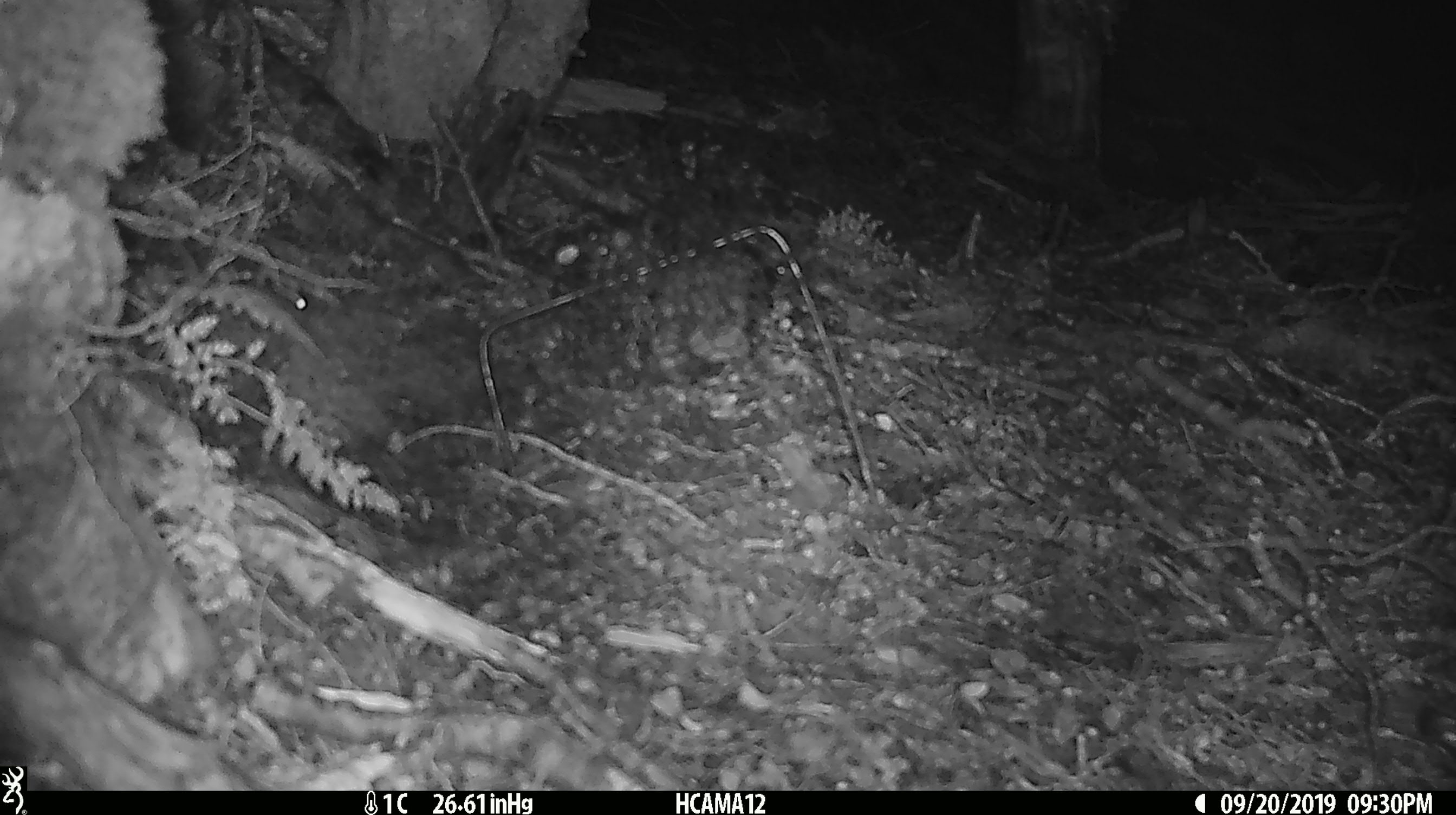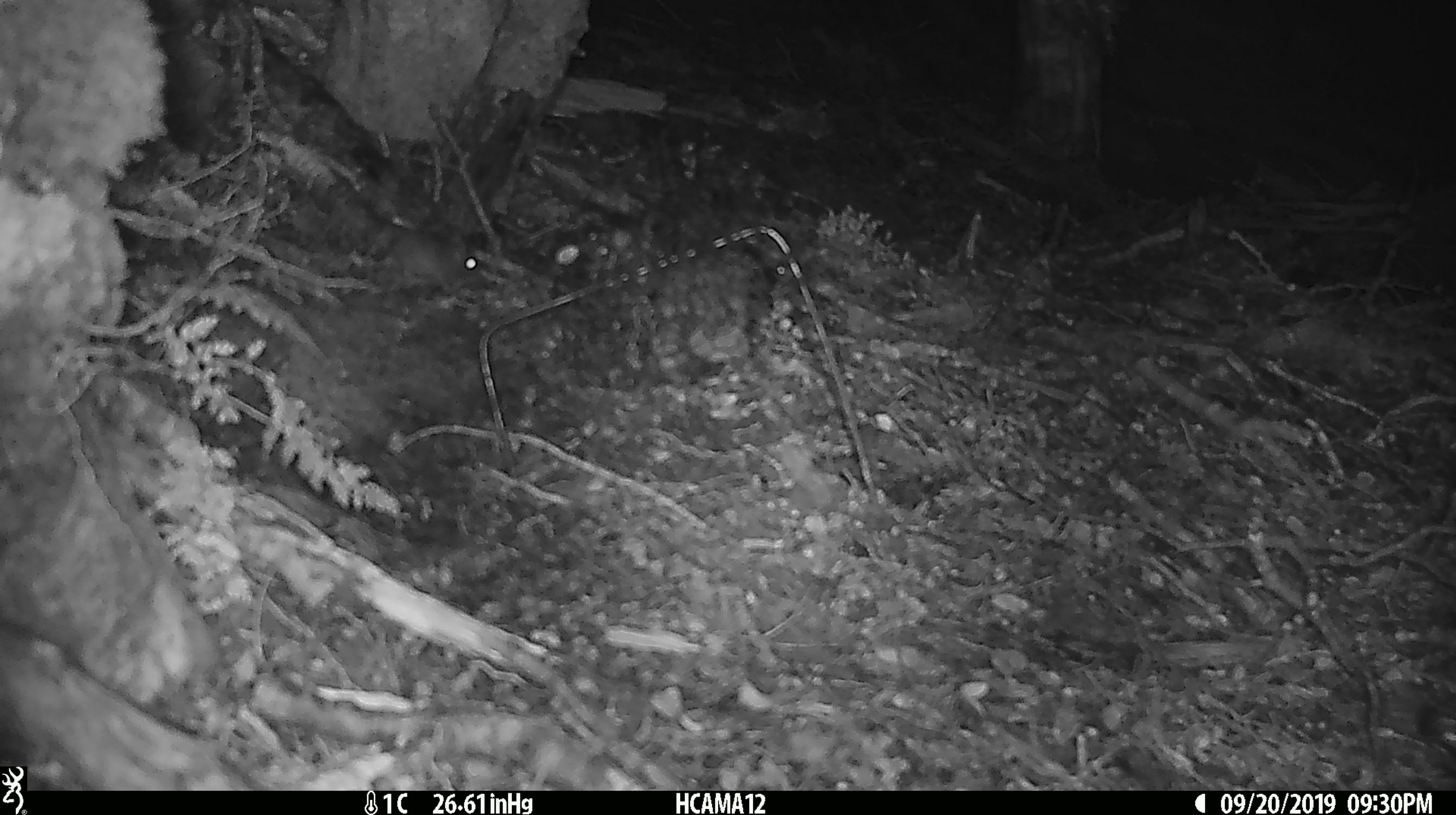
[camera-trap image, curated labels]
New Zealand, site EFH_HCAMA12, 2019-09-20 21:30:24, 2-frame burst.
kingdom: Animalia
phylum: Chordata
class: Mammalia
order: Rodentia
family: Muridae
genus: Mus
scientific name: Mus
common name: mouse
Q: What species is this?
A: Mouse (Mus).